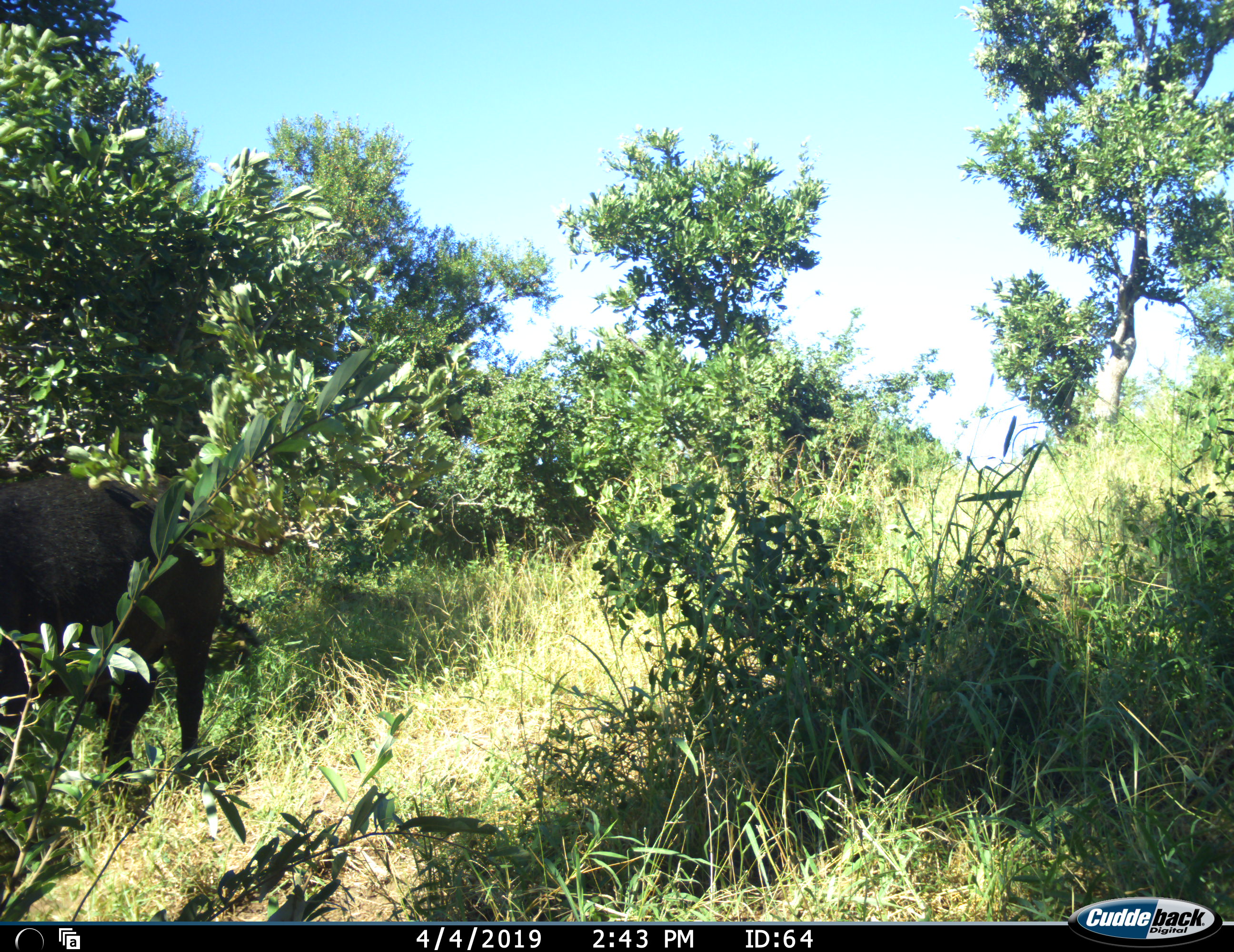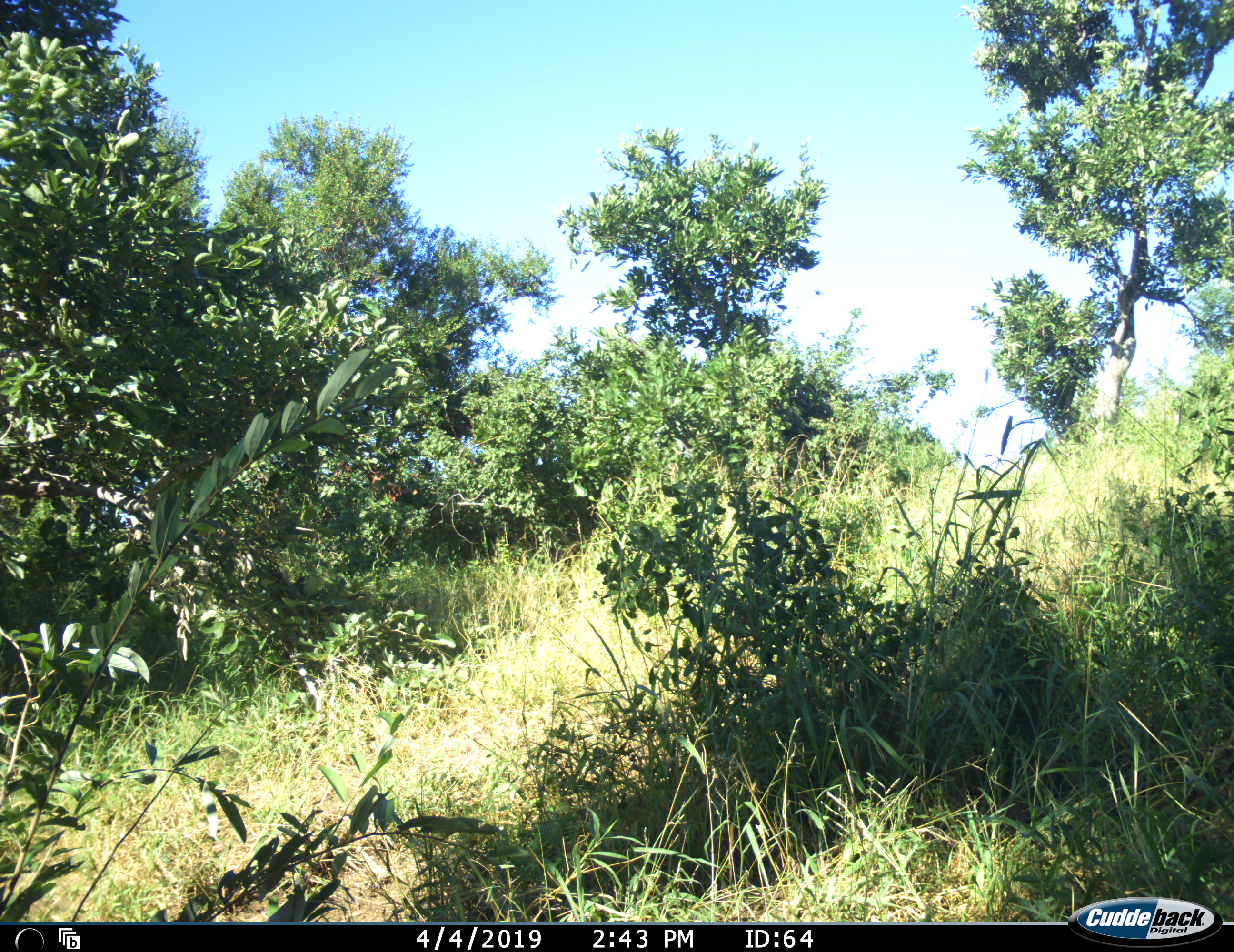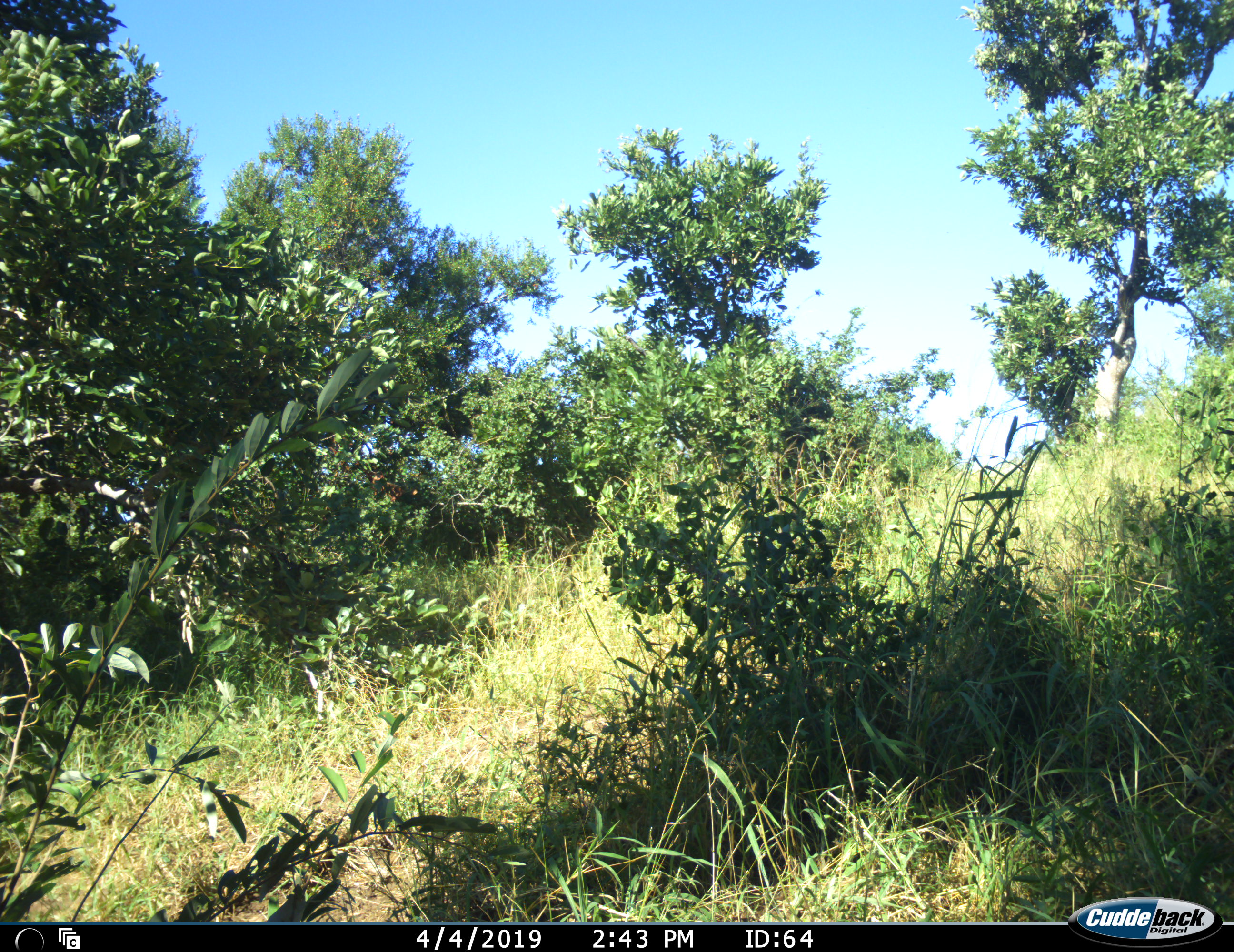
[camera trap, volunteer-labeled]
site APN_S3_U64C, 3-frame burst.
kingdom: Animalia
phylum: Chordata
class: Mammalia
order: Artiodactyla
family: Bovidae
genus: Syncerus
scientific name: Syncerus caffer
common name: african buffalo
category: buffalo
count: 1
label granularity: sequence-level